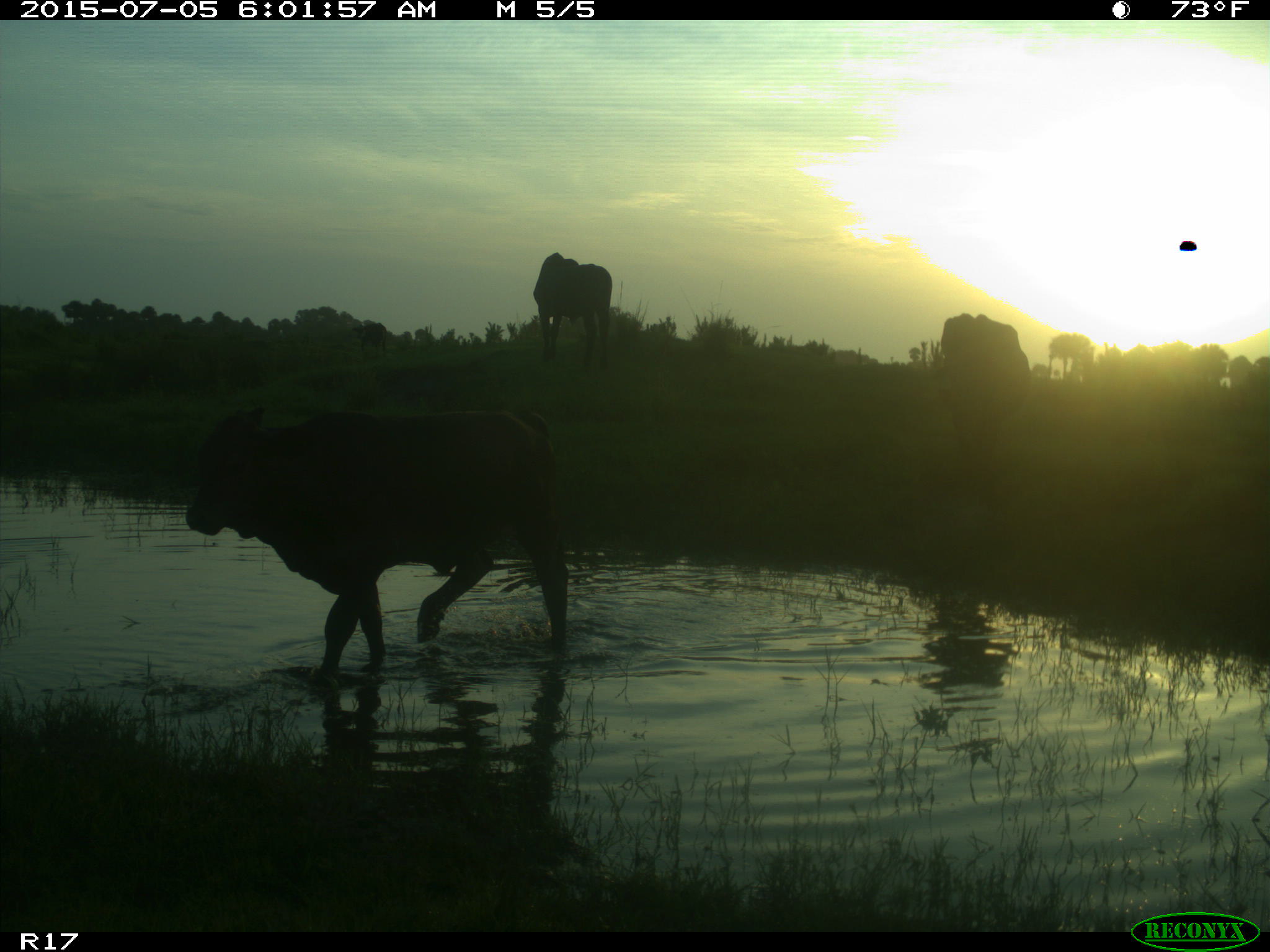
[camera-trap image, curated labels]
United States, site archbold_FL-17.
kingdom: Animalia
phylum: Chordata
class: Mammalia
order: Artiodactyla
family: Bovidae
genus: Bos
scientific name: Bos taurus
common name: domestic cow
Bos taurus (domestic cow).